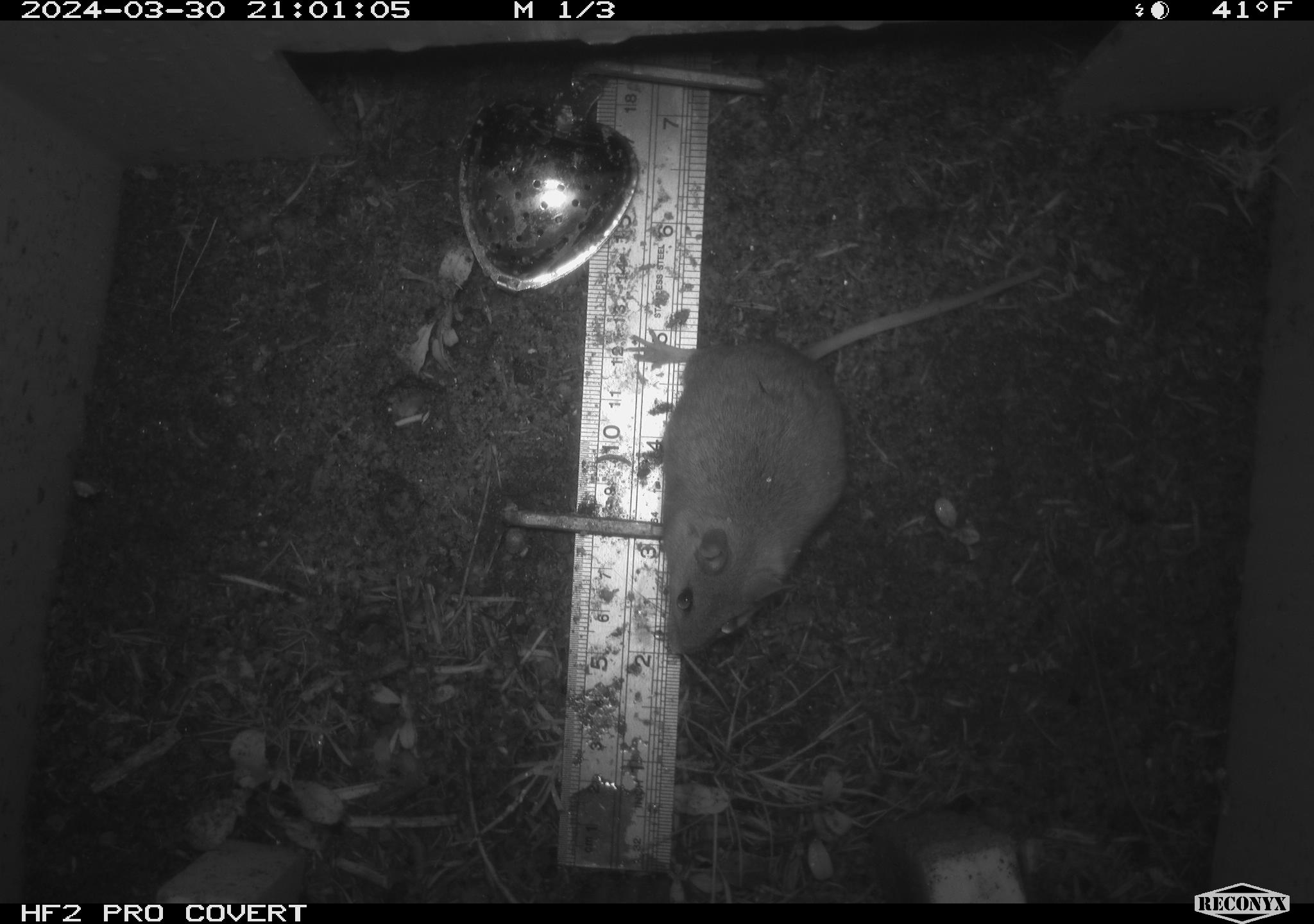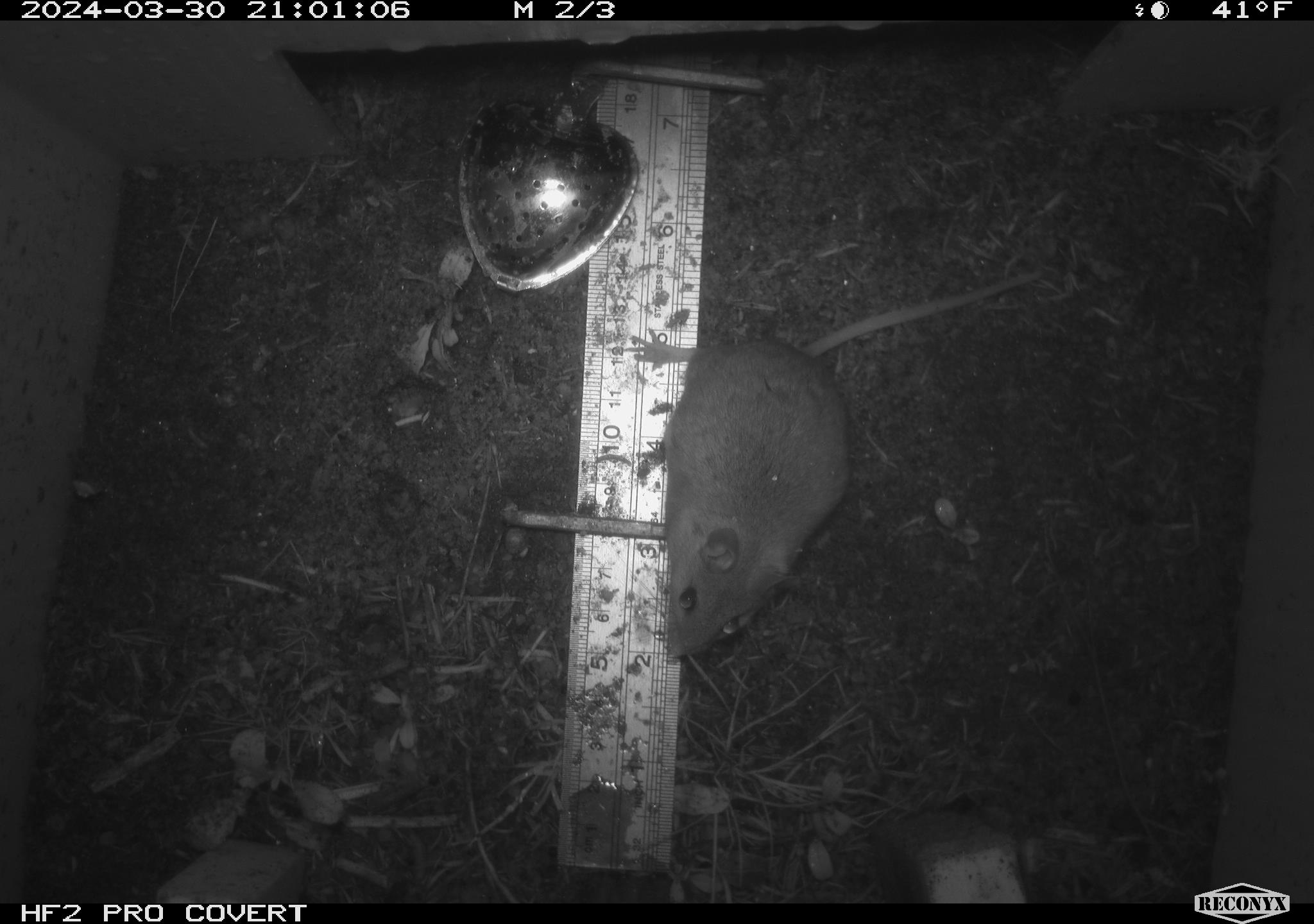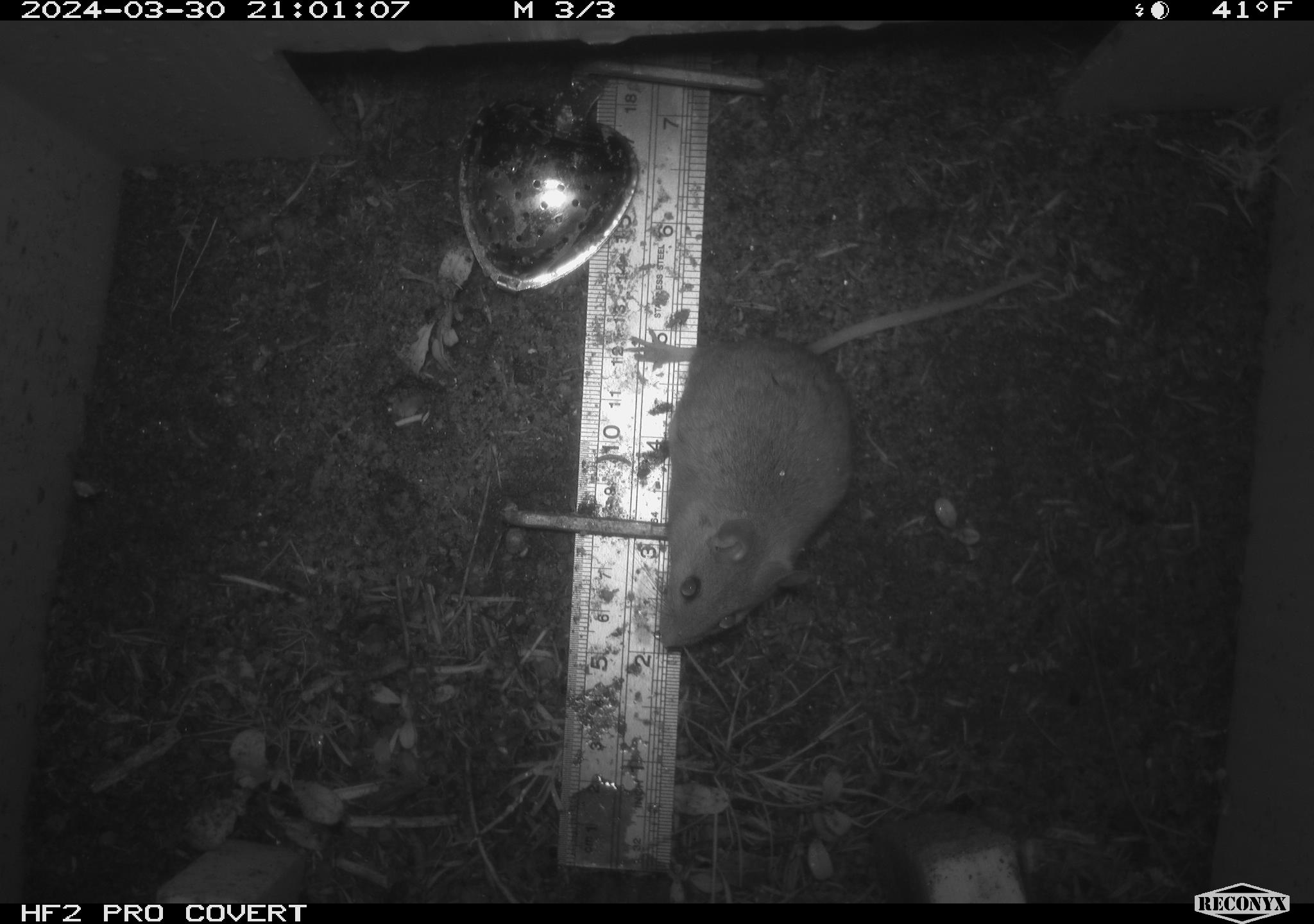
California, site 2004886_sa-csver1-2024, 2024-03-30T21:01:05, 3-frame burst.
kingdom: Animalia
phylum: Chordata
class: Mammalia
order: Rodentia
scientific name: Rodentia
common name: rodent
Rodent (Rodentia).